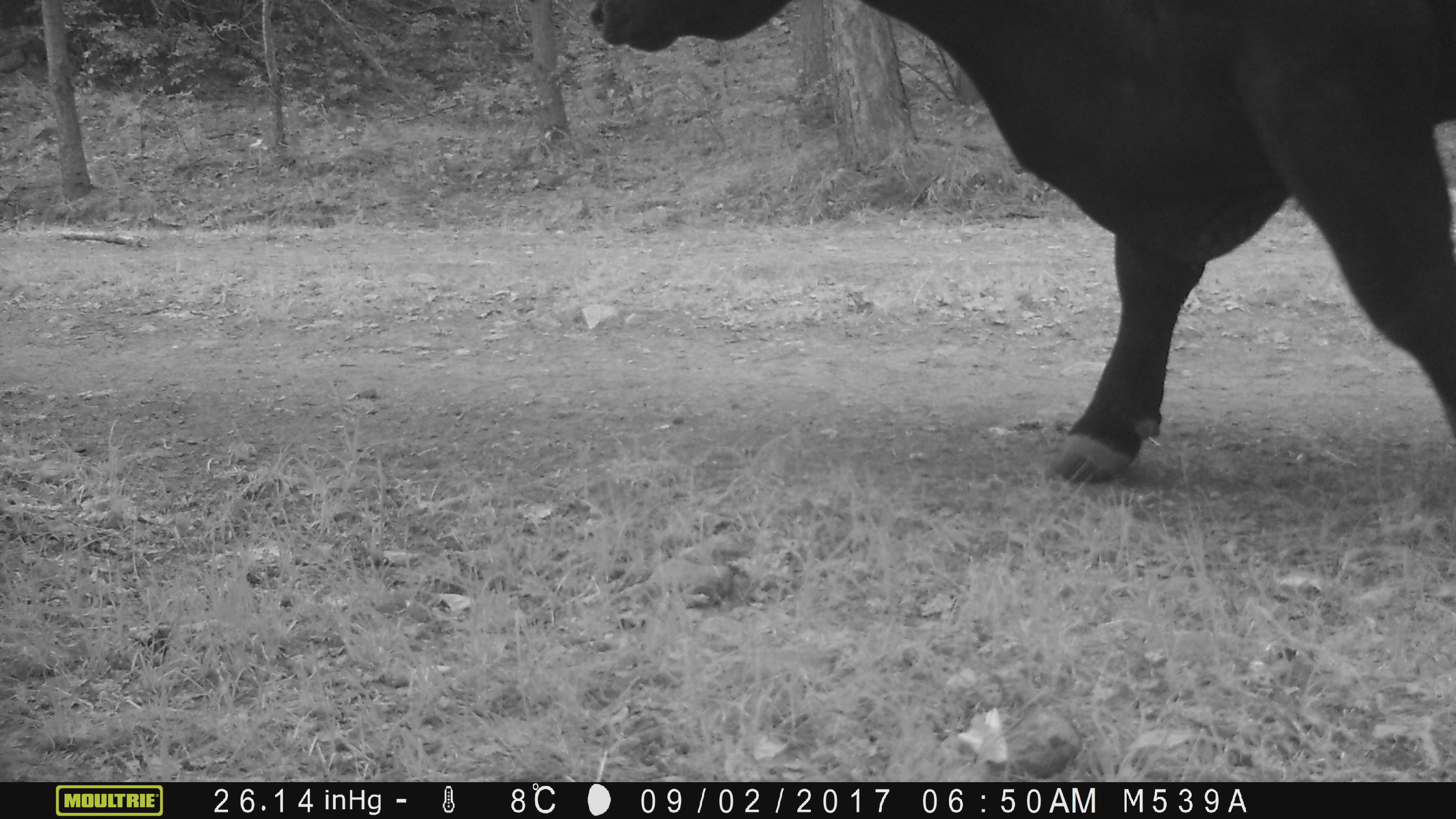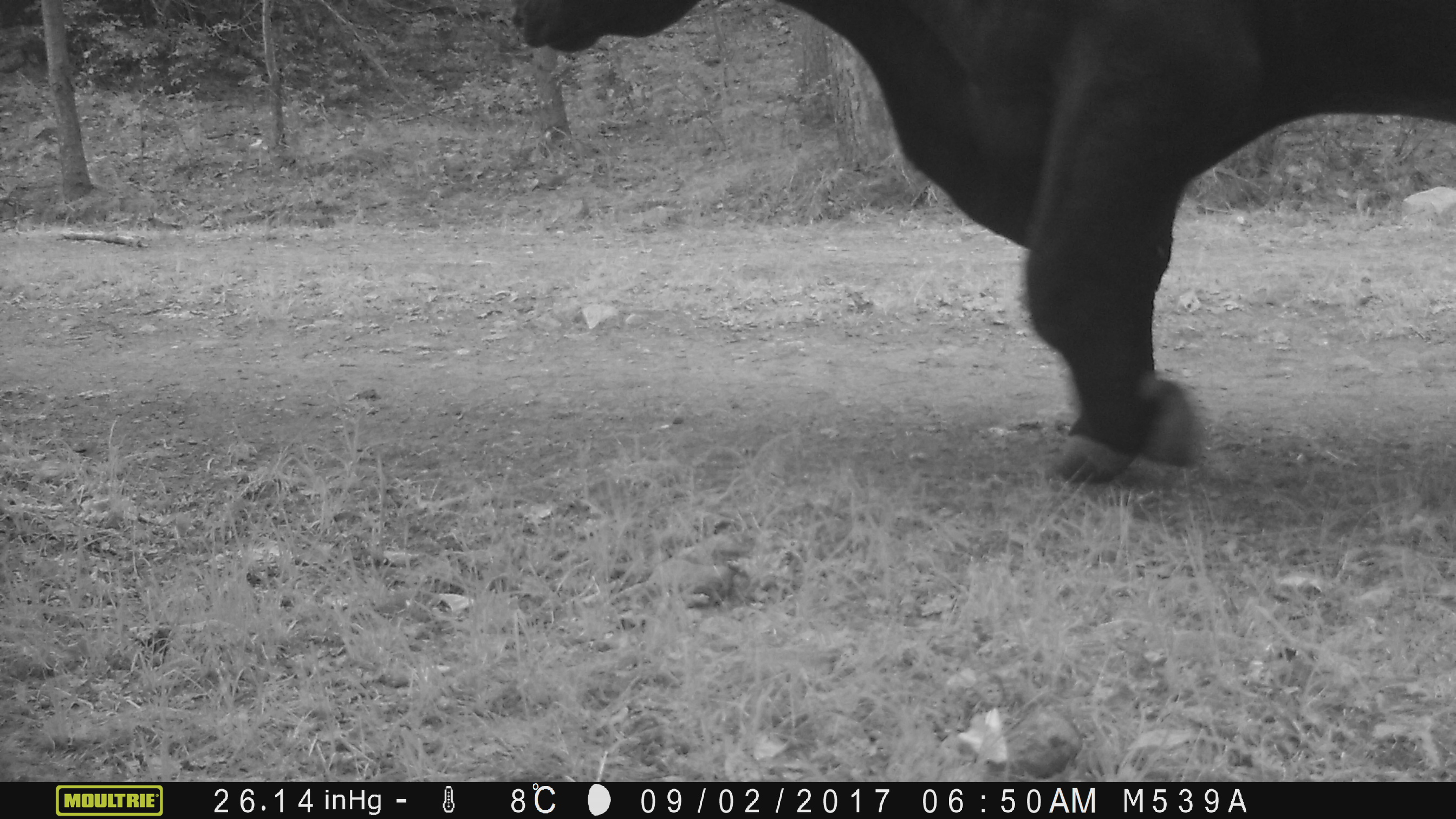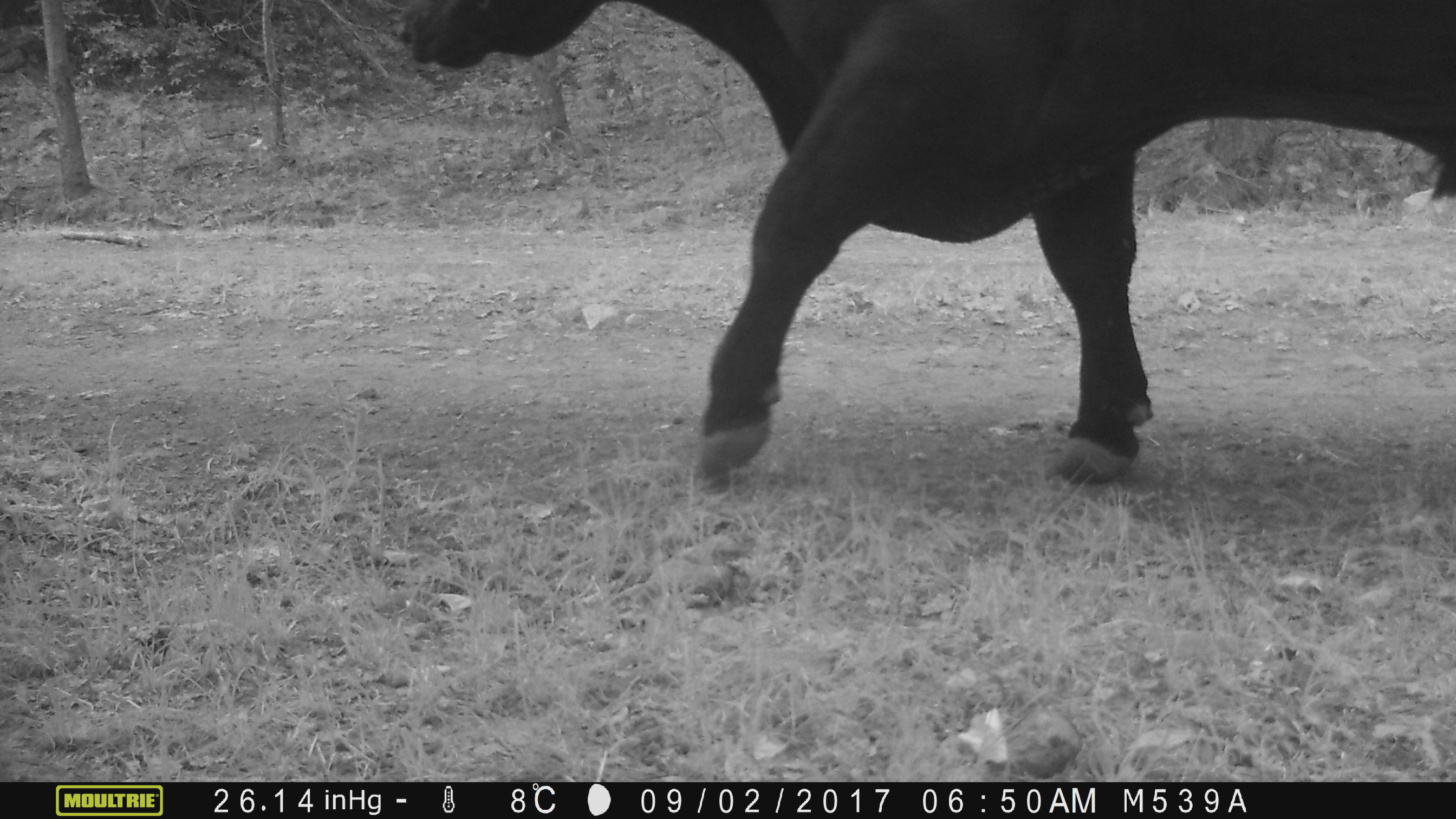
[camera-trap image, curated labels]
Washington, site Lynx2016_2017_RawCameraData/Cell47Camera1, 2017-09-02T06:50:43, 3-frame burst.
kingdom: Animalia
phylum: Chordata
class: Mammalia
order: Artiodactyla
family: Bovidae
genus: Bos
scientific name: Bos taurus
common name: domestic cattle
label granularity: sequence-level